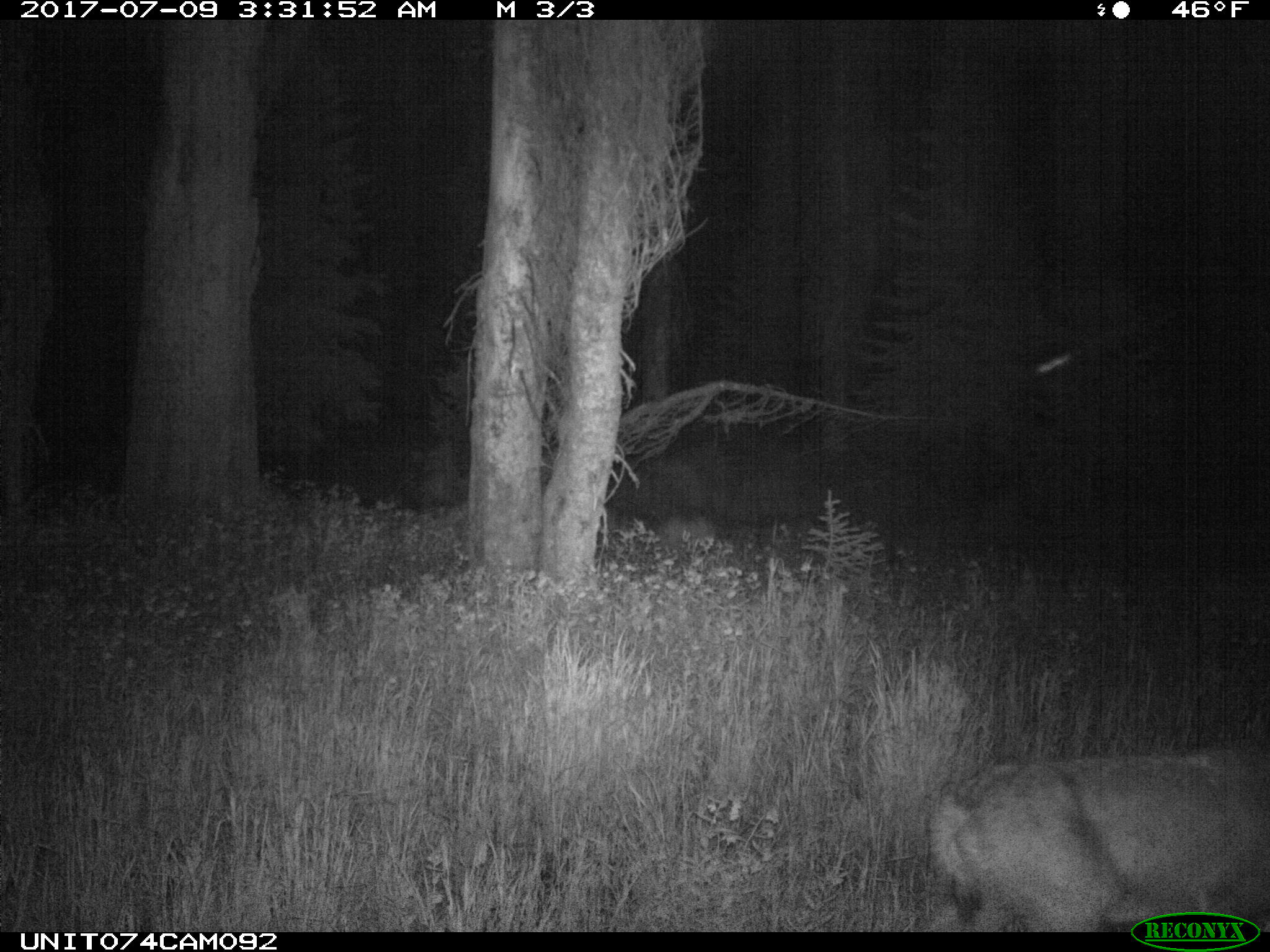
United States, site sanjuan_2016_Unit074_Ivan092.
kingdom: Animalia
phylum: Chordata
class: Mammalia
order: Artiodactyla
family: Cervidae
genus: Odocoileus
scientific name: Odocoileus hemionus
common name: mule deer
Odocoileus hemionus (mule deer).